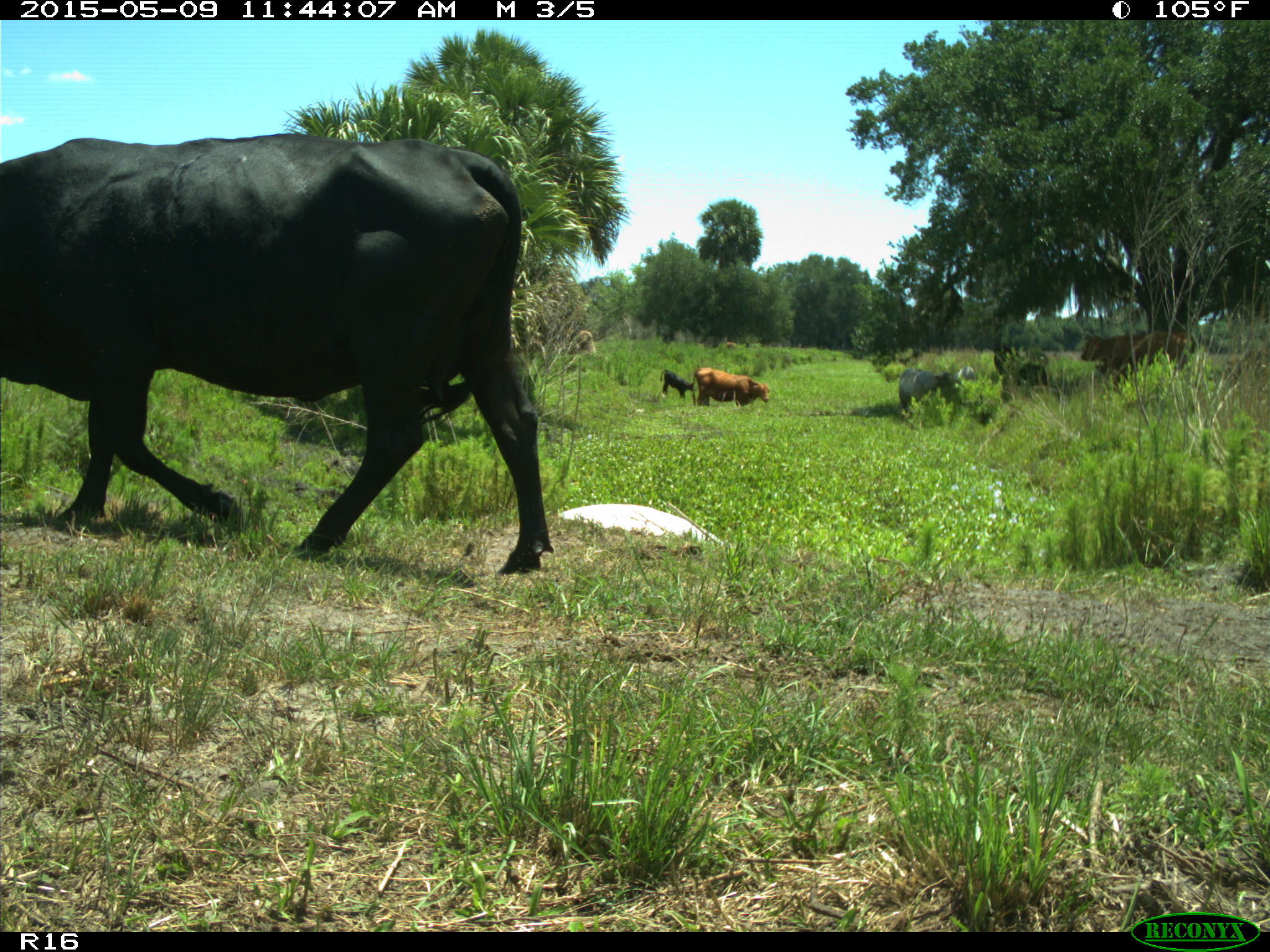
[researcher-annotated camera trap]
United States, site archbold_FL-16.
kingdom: Animalia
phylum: Chordata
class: Mammalia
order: Artiodactyla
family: Bovidae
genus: Bos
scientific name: Bos taurus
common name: domestic cow